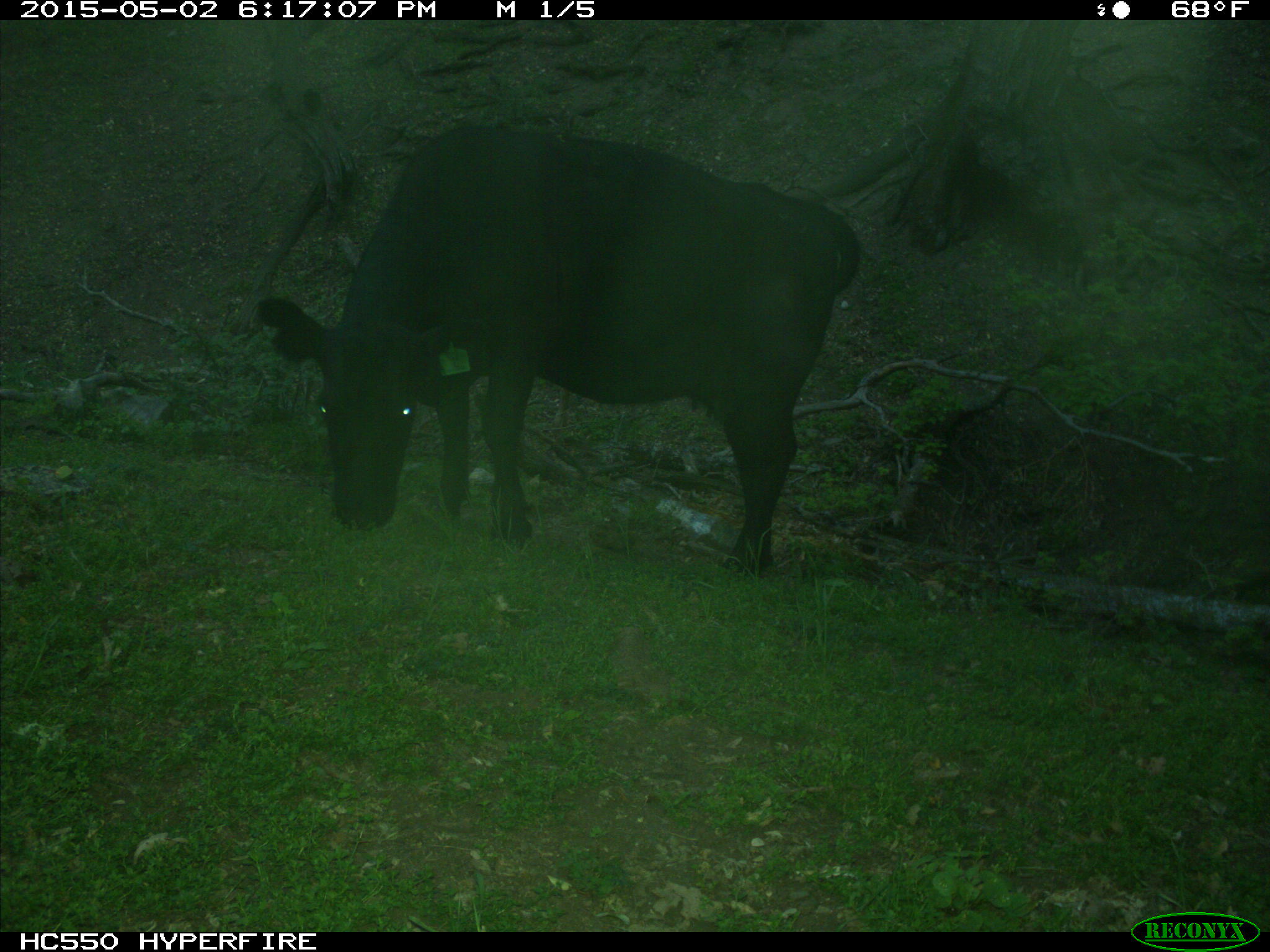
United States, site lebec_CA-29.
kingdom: Animalia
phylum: Chordata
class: Mammalia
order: Artiodactyla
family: Bovidae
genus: Bos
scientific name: Bos taurus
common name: domestic cow